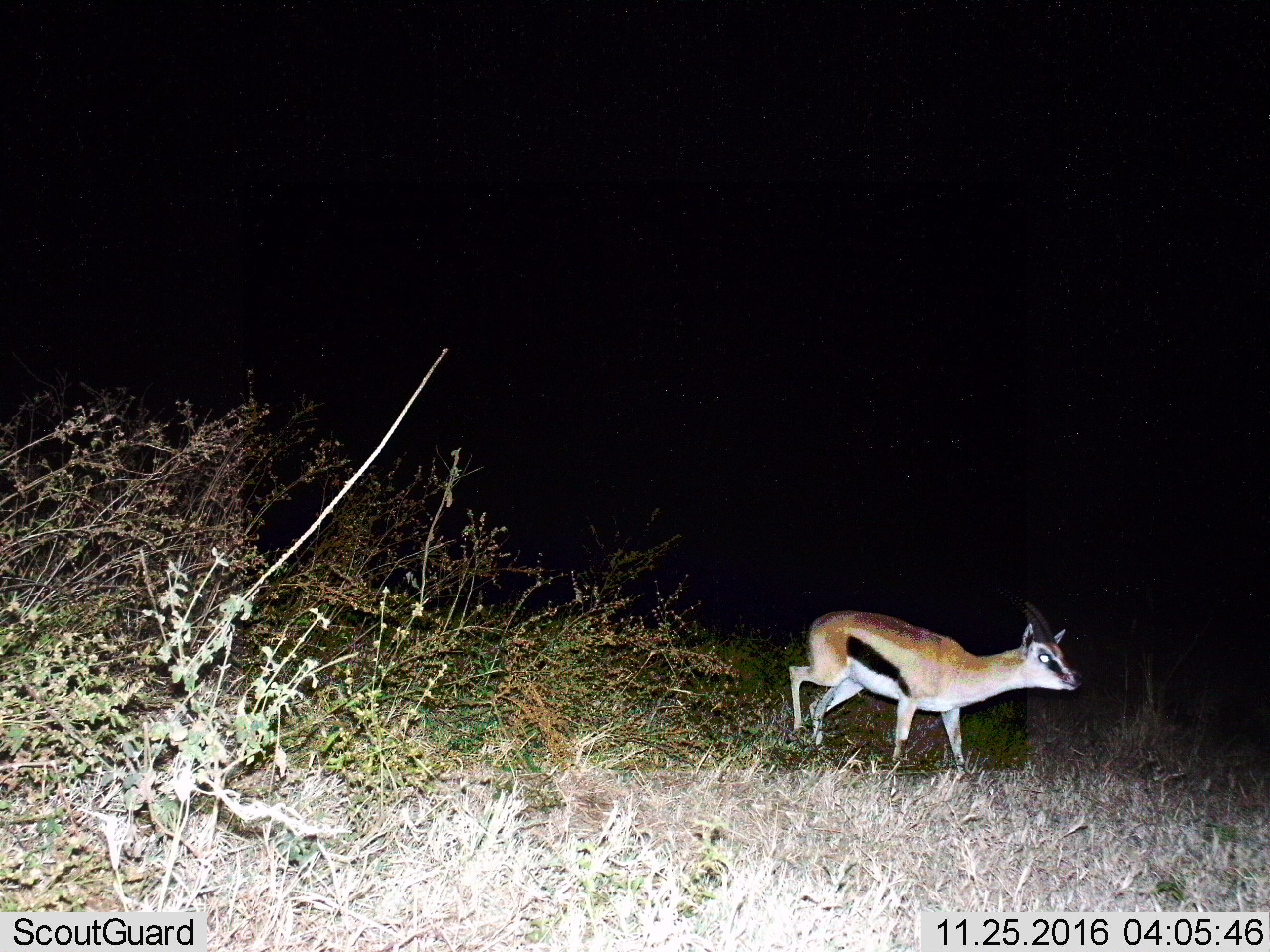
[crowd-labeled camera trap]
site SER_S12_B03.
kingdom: Animalia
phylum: Chordata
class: Mammalia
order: Artiodactyla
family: Bovidae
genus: Eudorcas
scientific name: Eudorcas thomsonii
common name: thomson's gazelle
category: gazellethomsons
Gazellethomsons (thomson's gazelle) (Eudorcas thomsonii), count 1. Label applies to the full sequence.